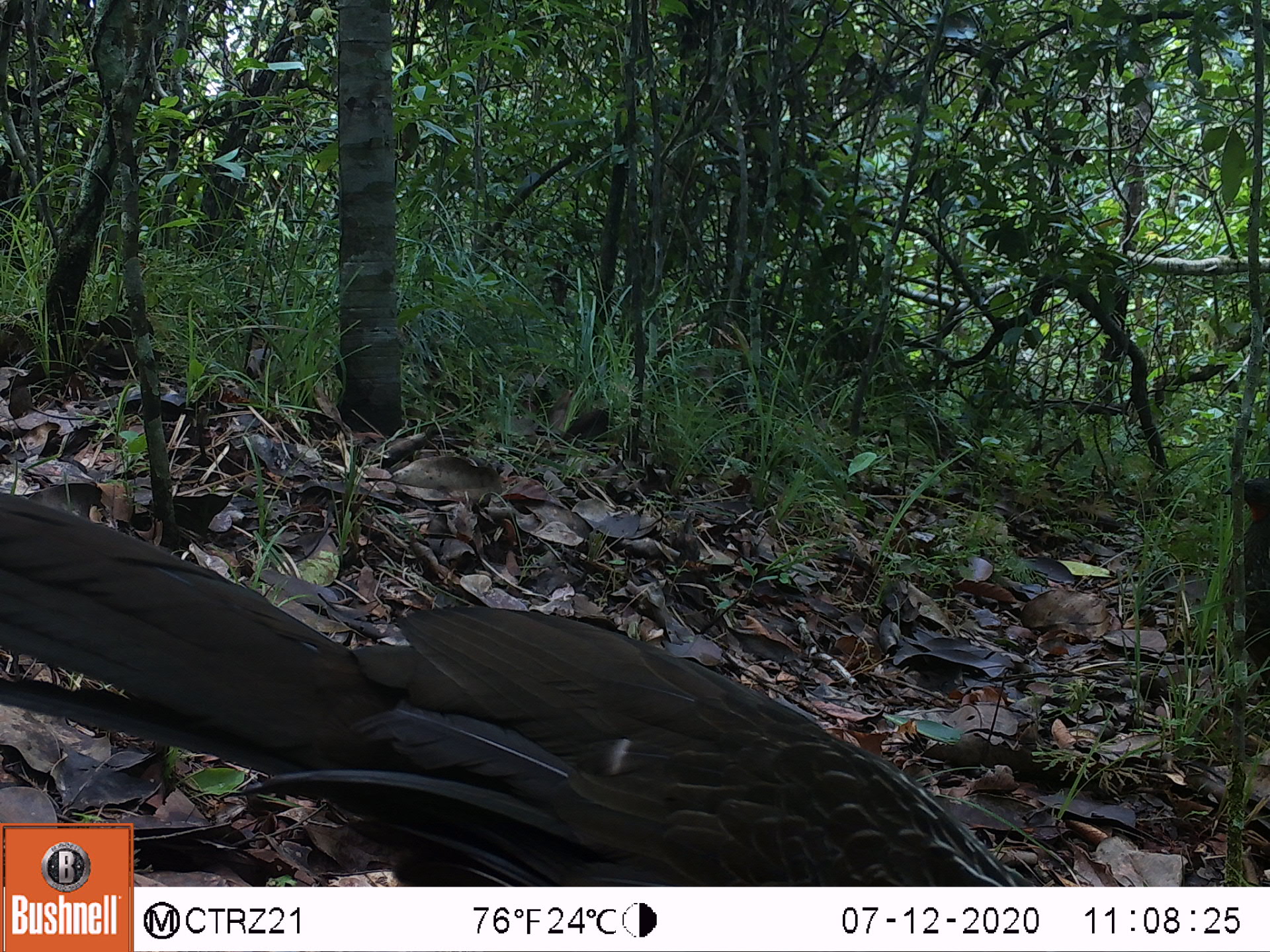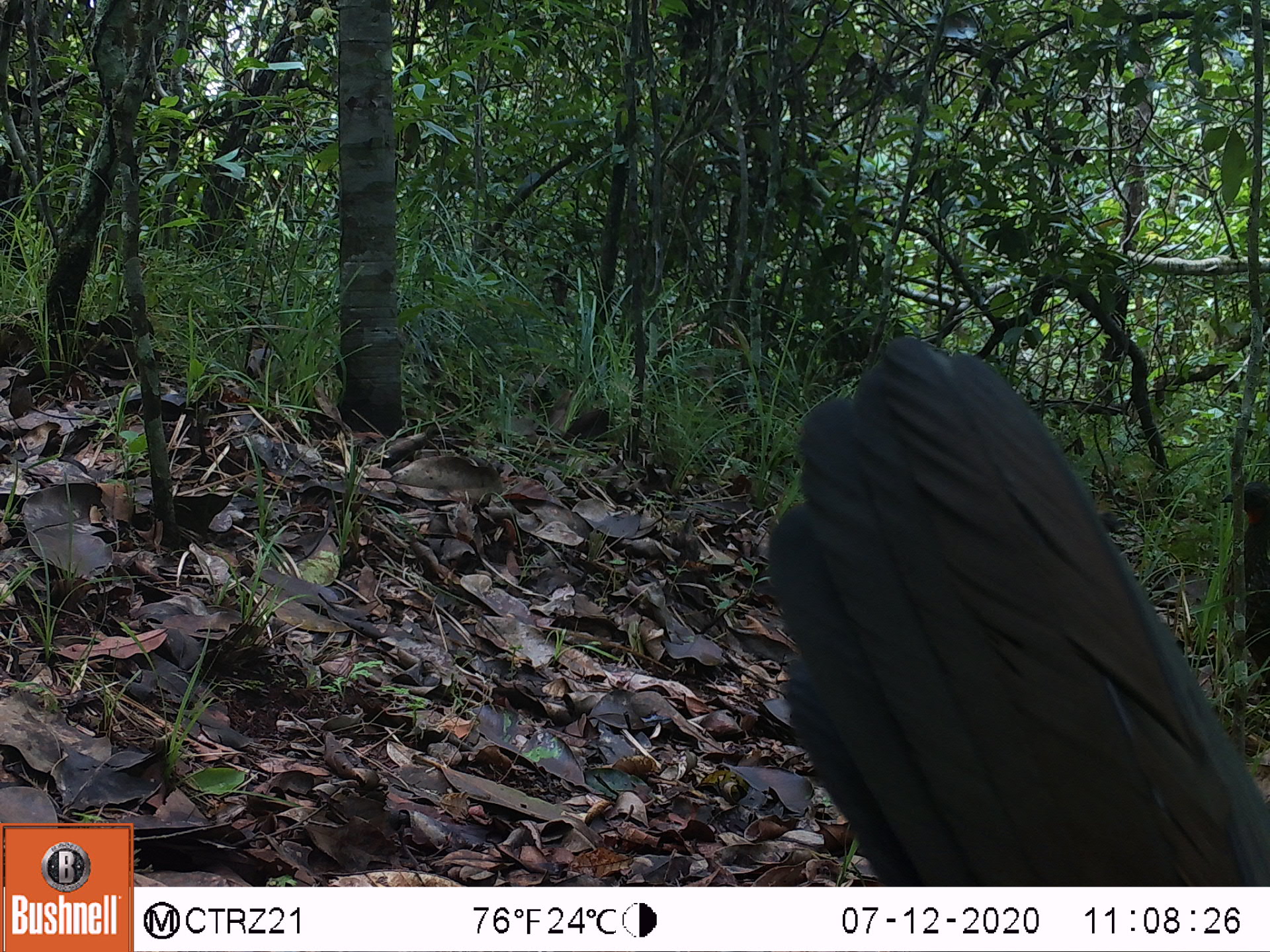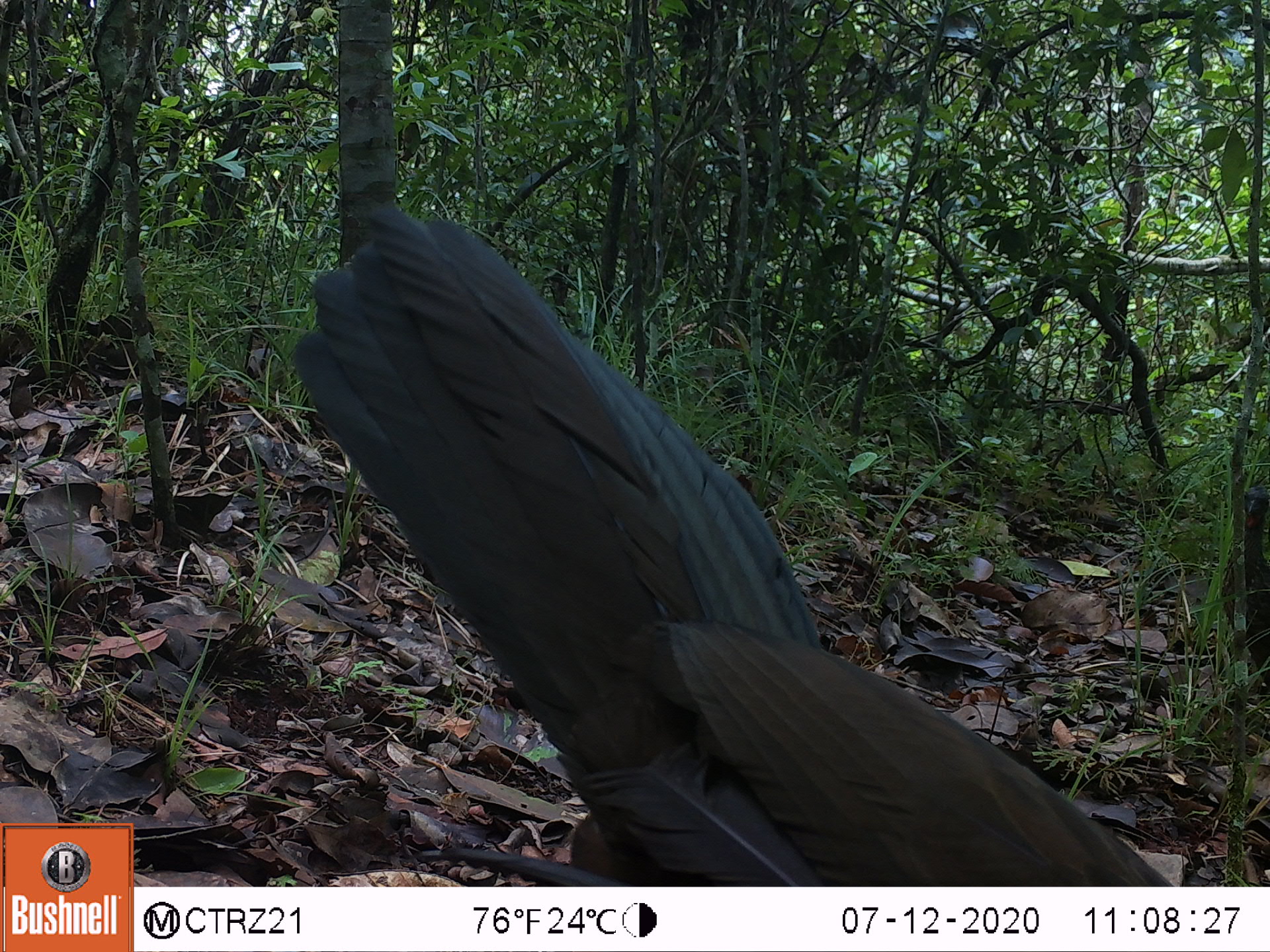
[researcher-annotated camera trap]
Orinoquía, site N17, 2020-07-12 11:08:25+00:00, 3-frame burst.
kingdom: Animalia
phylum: Chordata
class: Aves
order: Galliformes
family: Cracidae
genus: Penelope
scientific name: Penelope jacquacu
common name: spix's guan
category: spixs guan